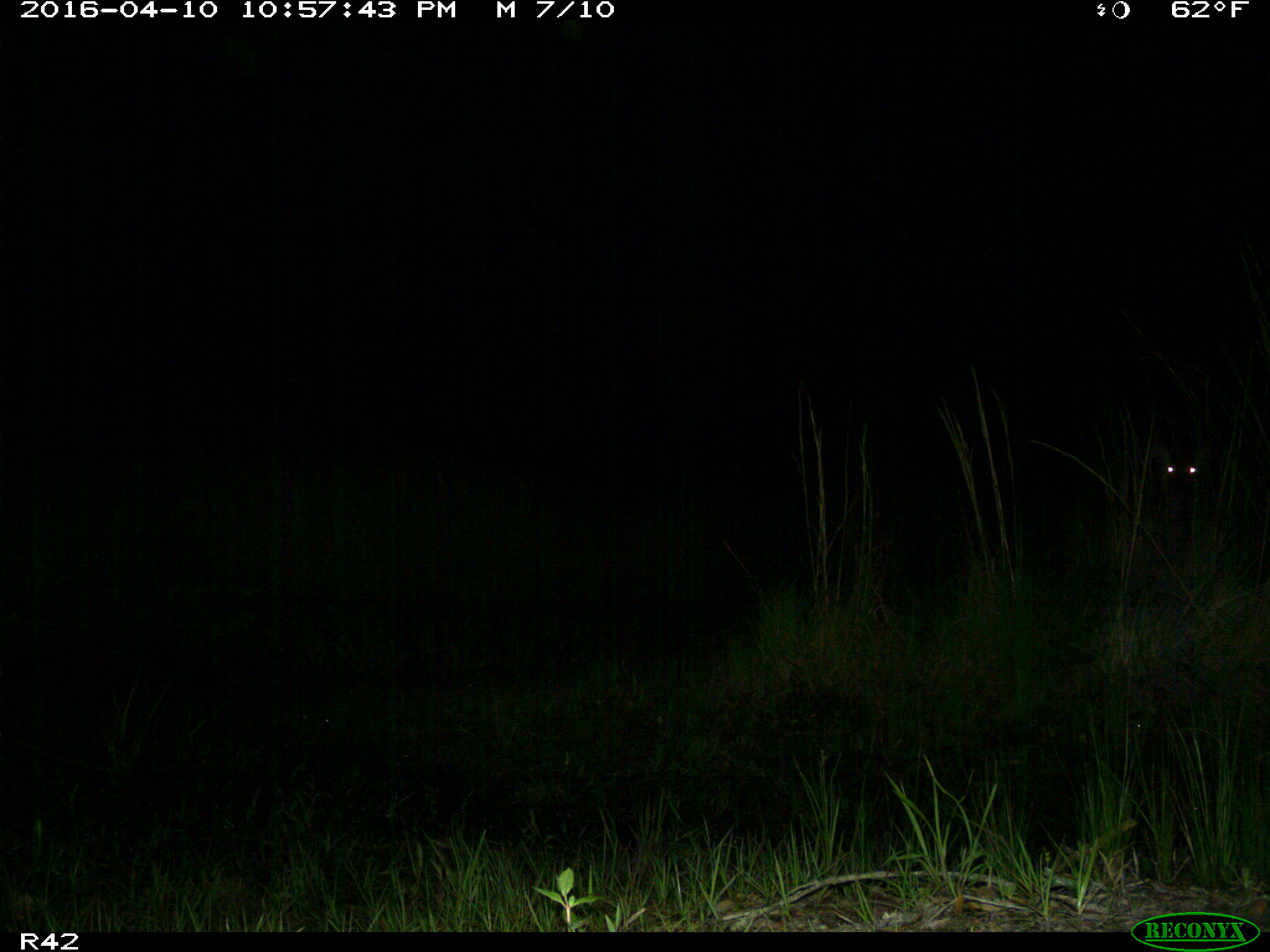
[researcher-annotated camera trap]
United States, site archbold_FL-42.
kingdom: Animalia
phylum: Chordata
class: Mammalia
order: Artiodactyla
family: Cervidae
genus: Odocoileus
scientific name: Odocoileus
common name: deer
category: unidentified deer